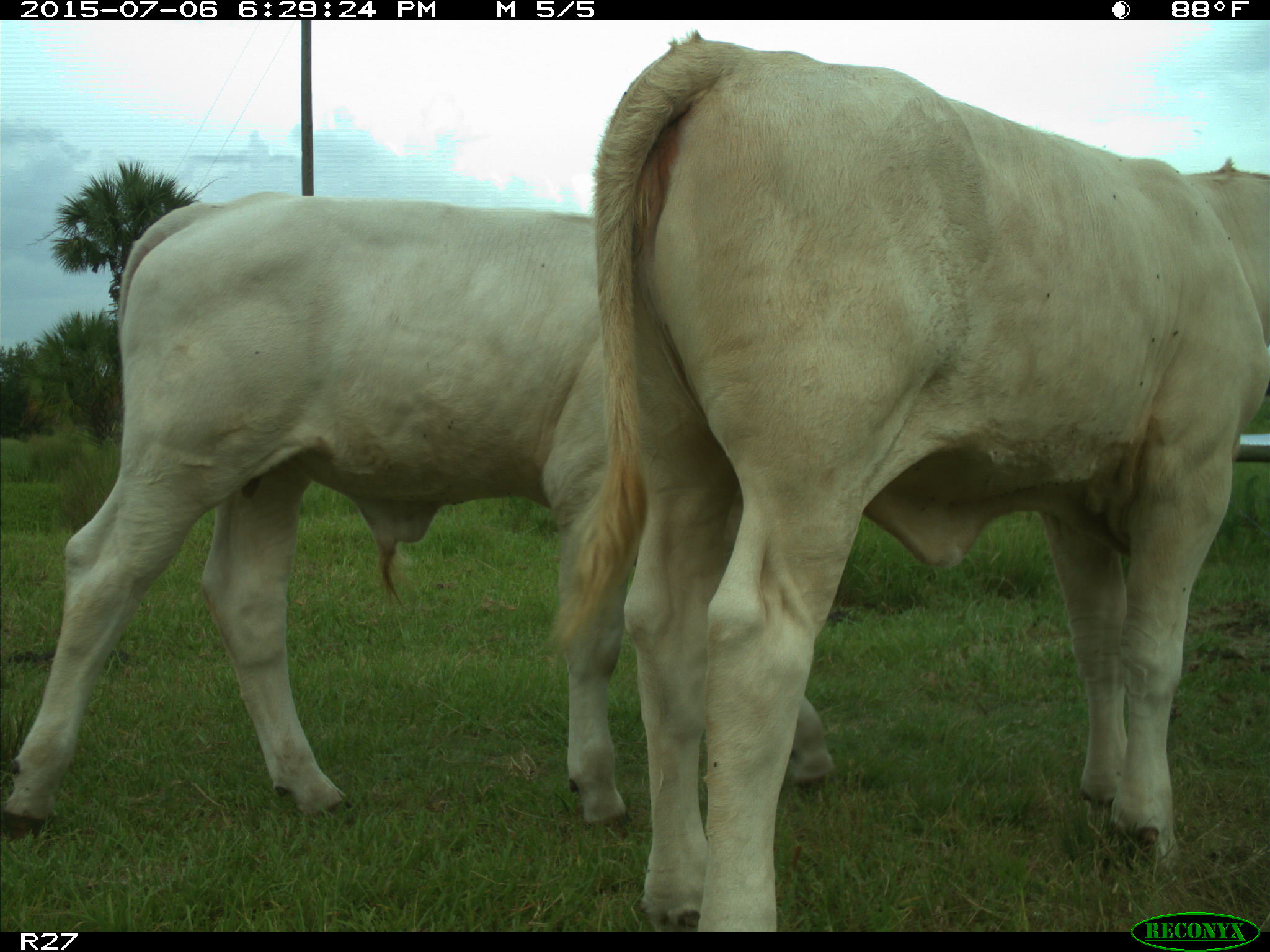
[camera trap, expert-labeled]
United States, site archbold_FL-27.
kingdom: Animalia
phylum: Chordata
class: Mammalia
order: Artiodactyla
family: Bovidae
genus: Bos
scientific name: Bos taurus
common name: domestic cow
Bos taurus (domestic cow).